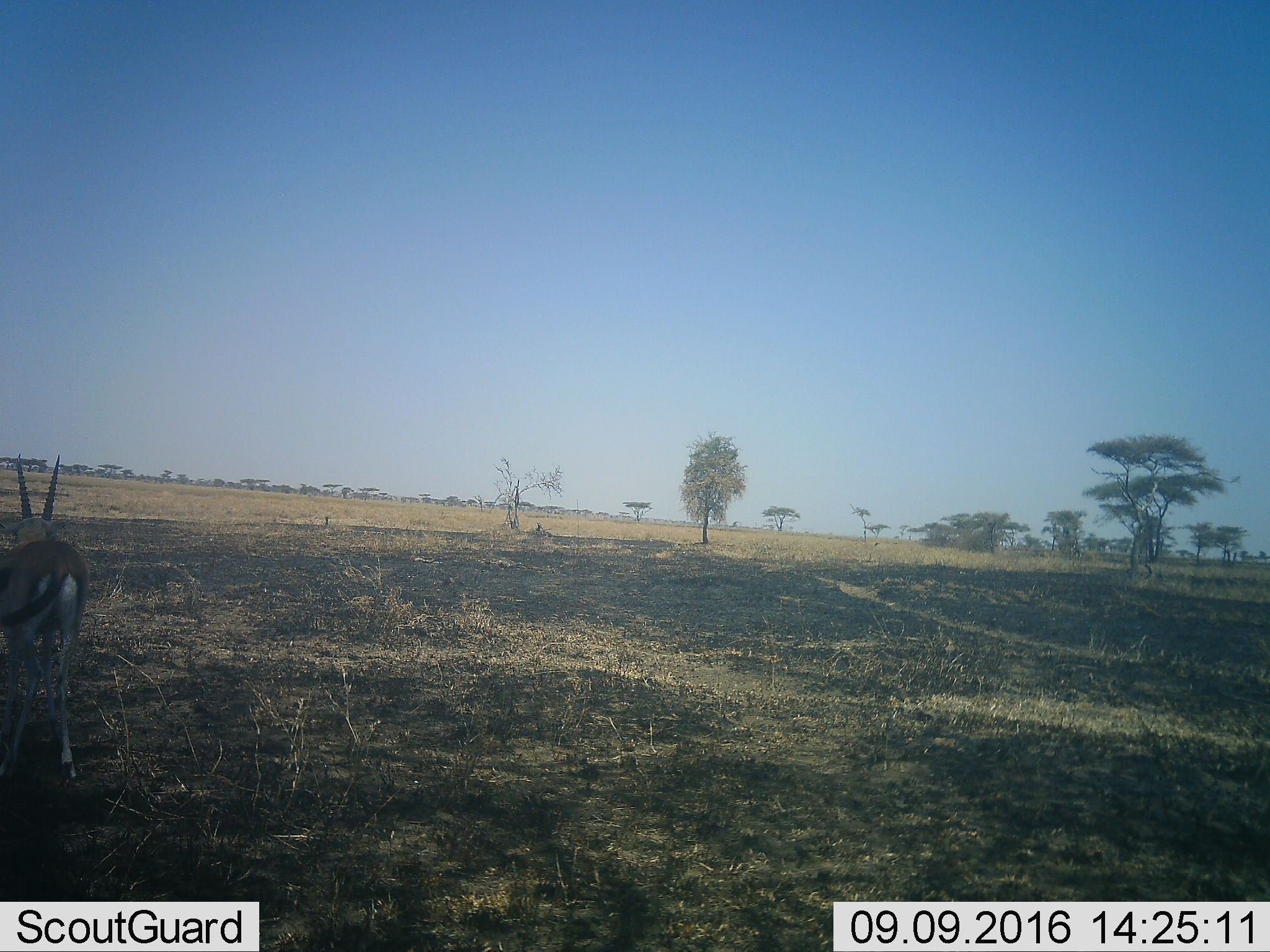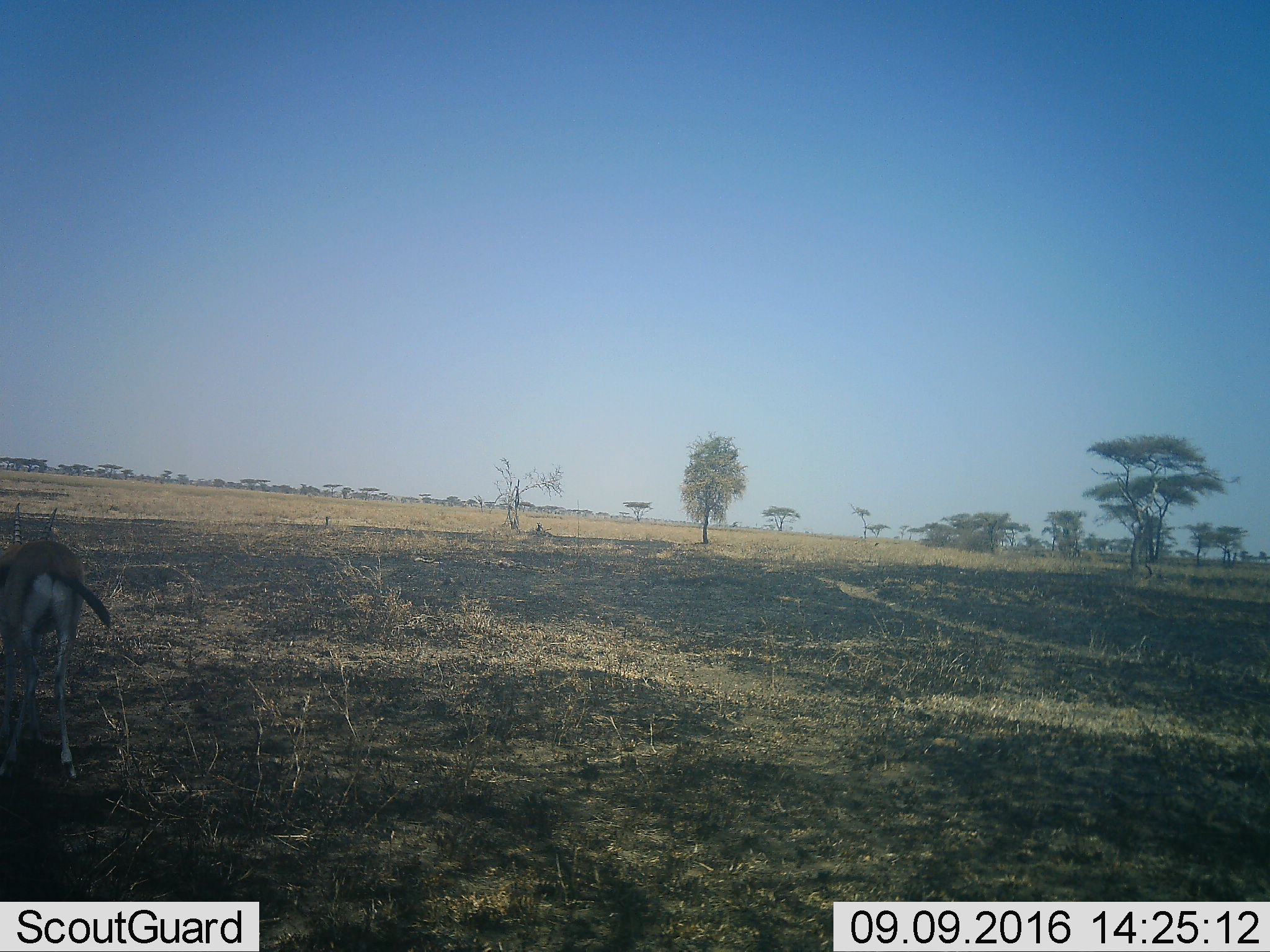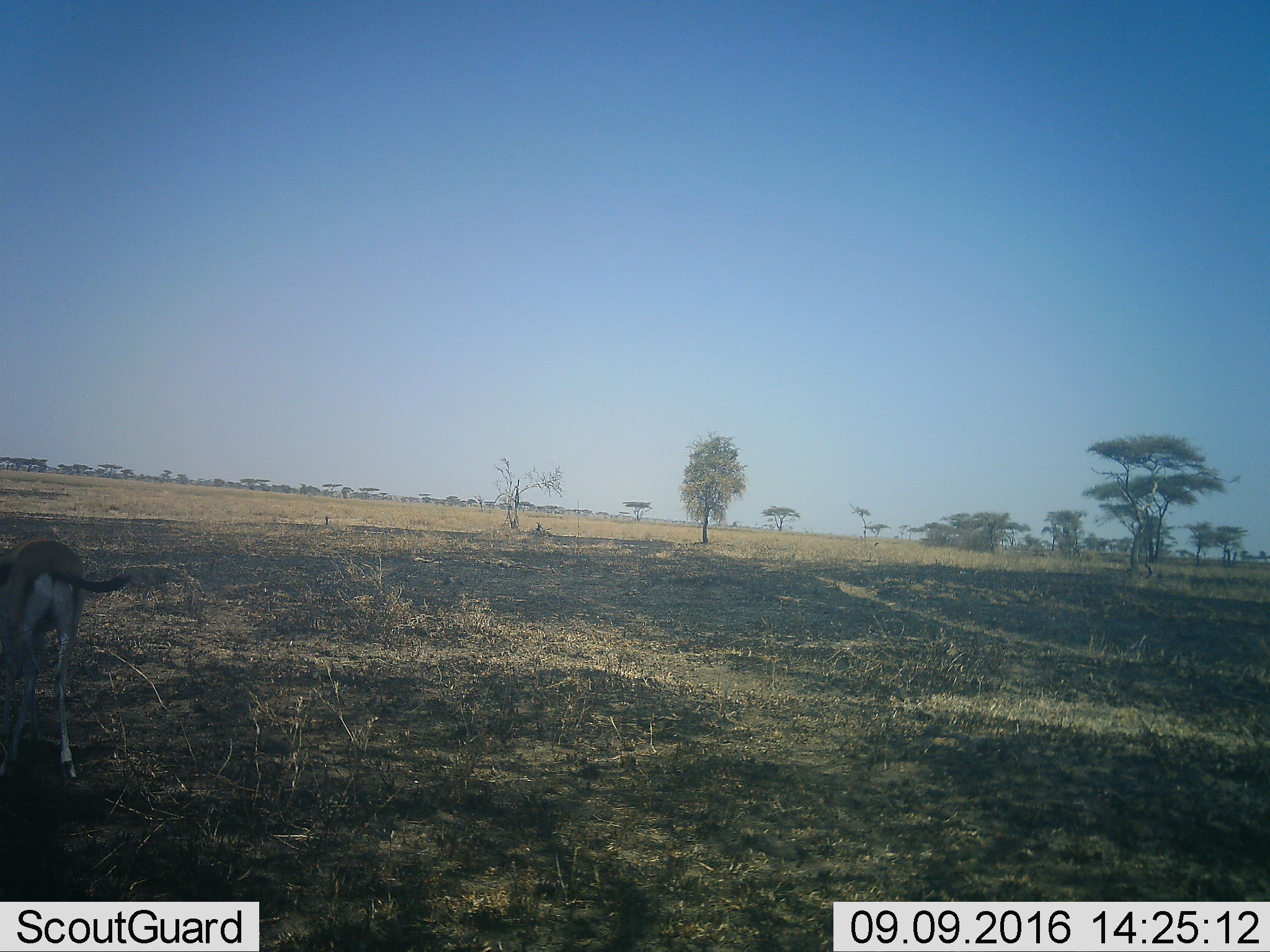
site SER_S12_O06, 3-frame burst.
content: unidentified animal